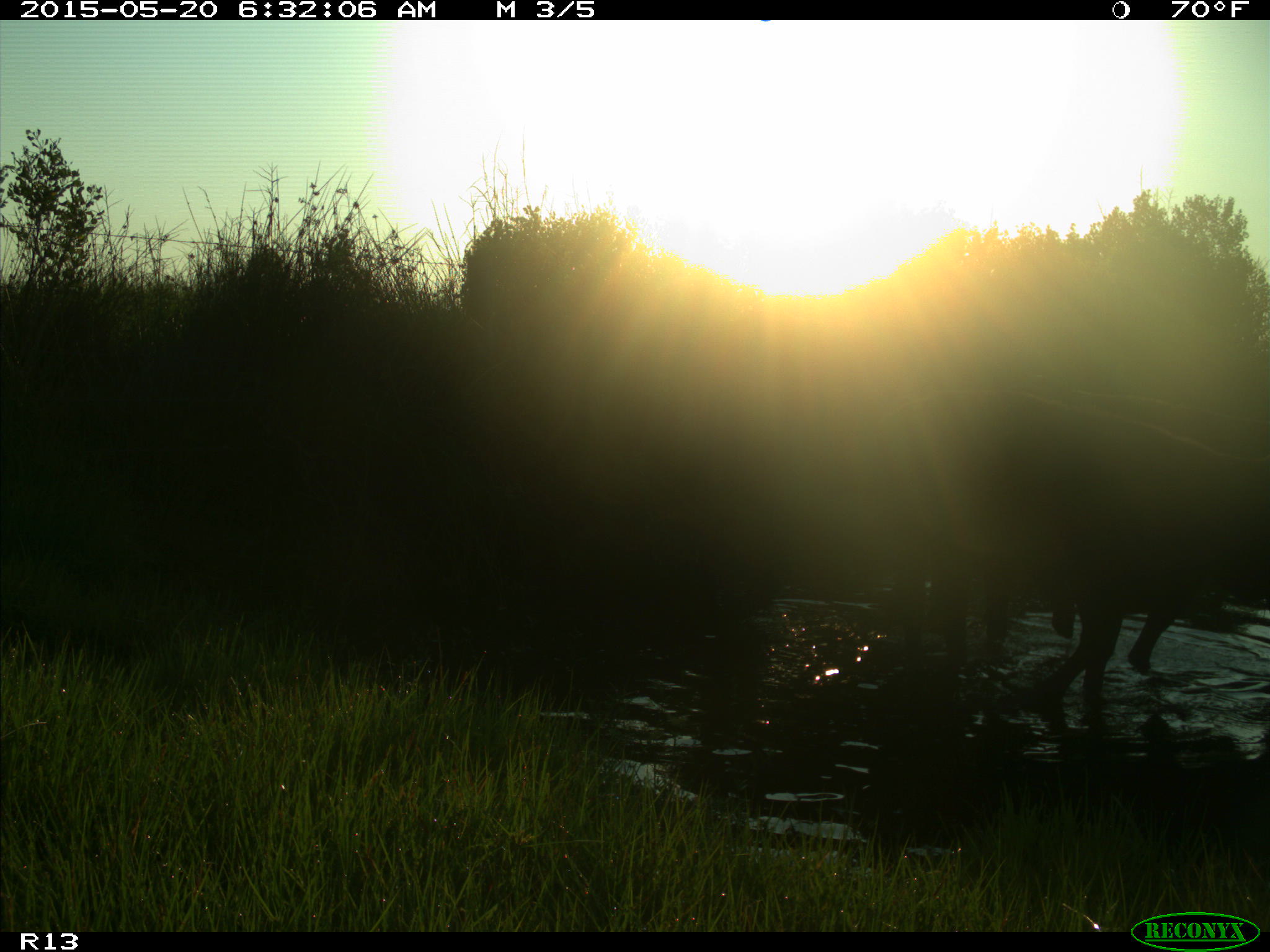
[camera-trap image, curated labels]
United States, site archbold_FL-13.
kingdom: Animalia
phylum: Chordata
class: Mammalia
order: Artiodactyla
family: Bovidae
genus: Bos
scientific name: Bos taurus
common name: domestic cow